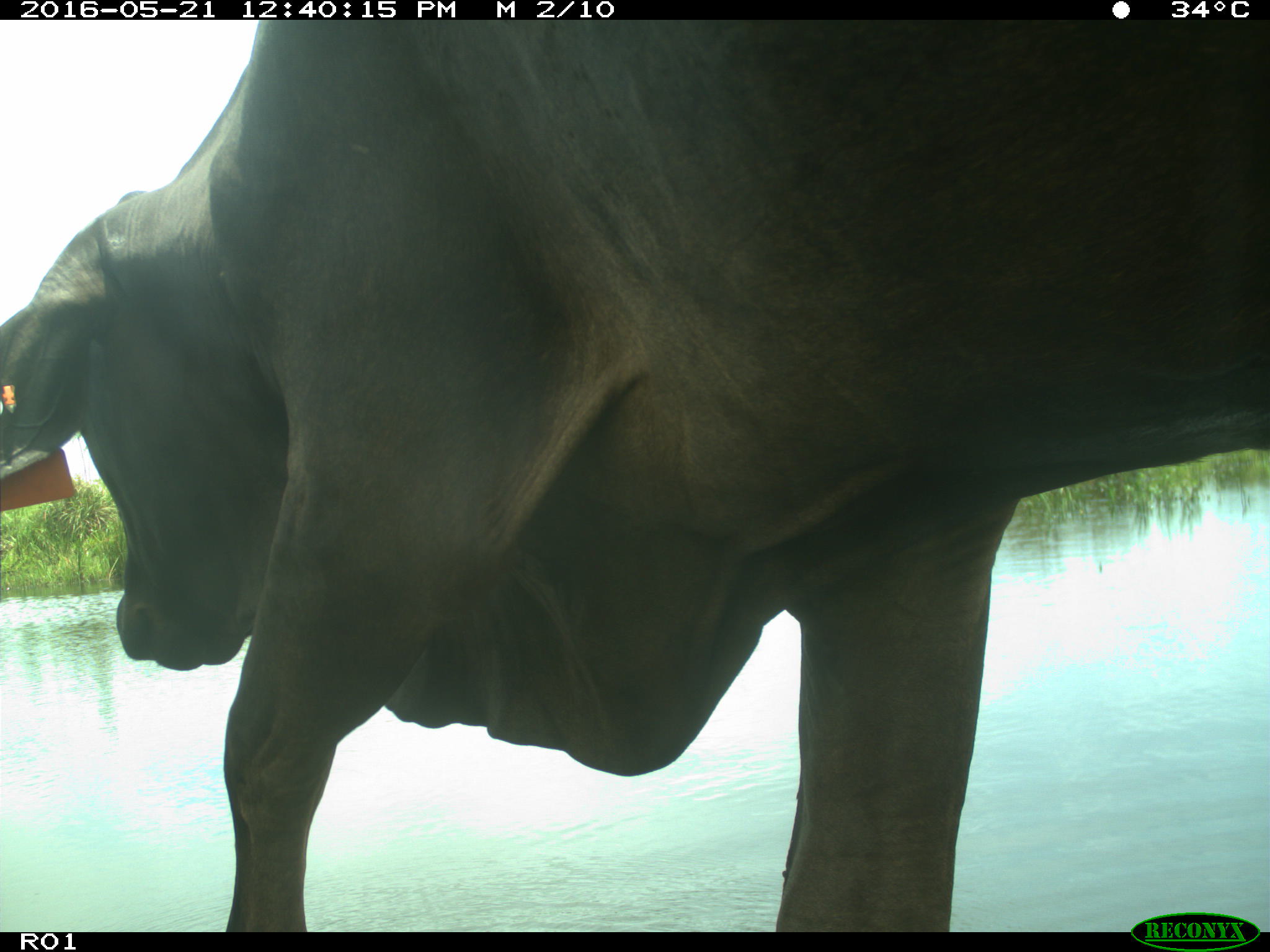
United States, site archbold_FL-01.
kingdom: Animalia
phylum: Chordata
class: Mammalia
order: Artiodactyla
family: Bovidae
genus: Bos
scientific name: Bos taurus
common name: domestic cow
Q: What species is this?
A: Bos taurus (domestic cow).